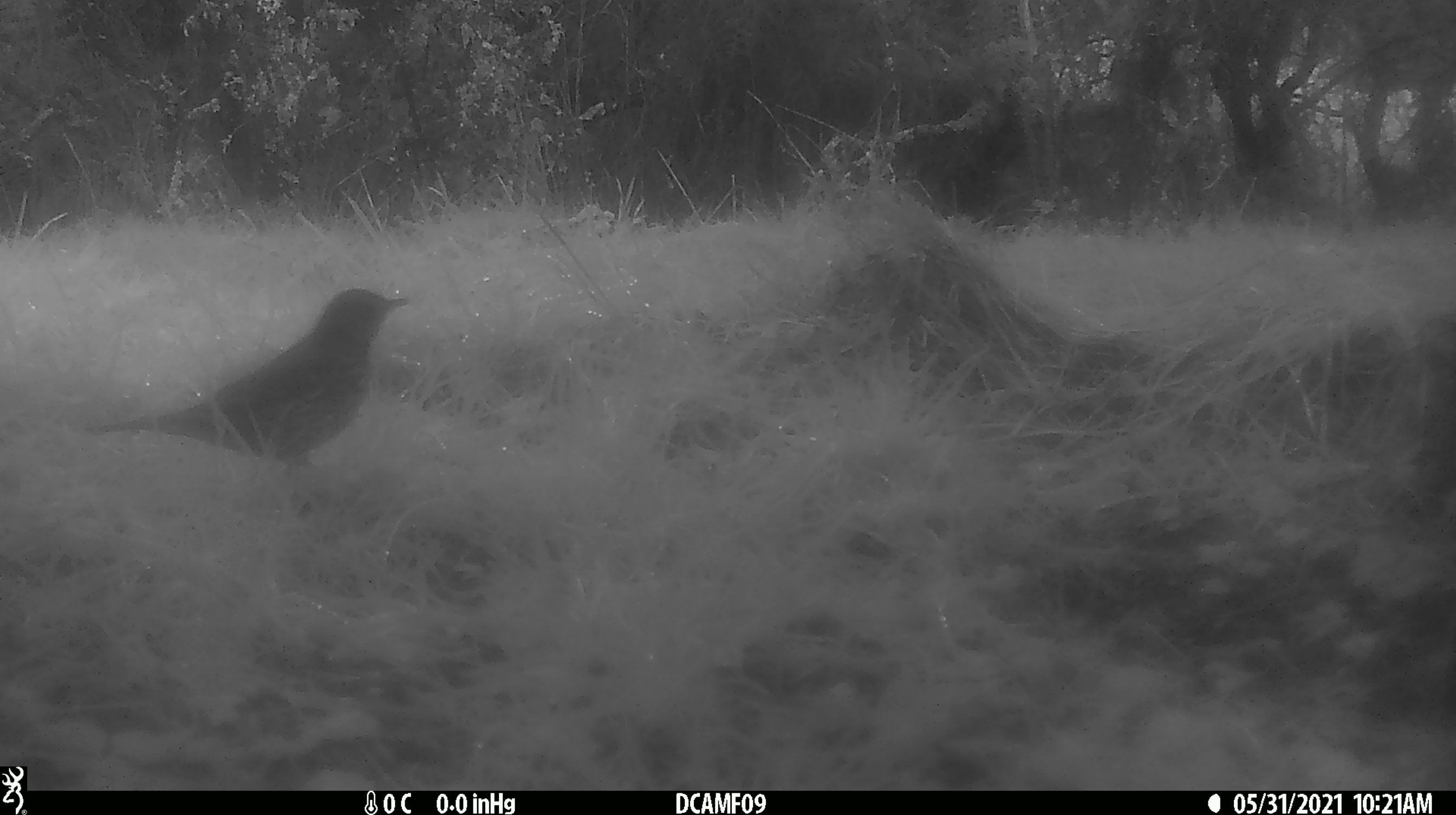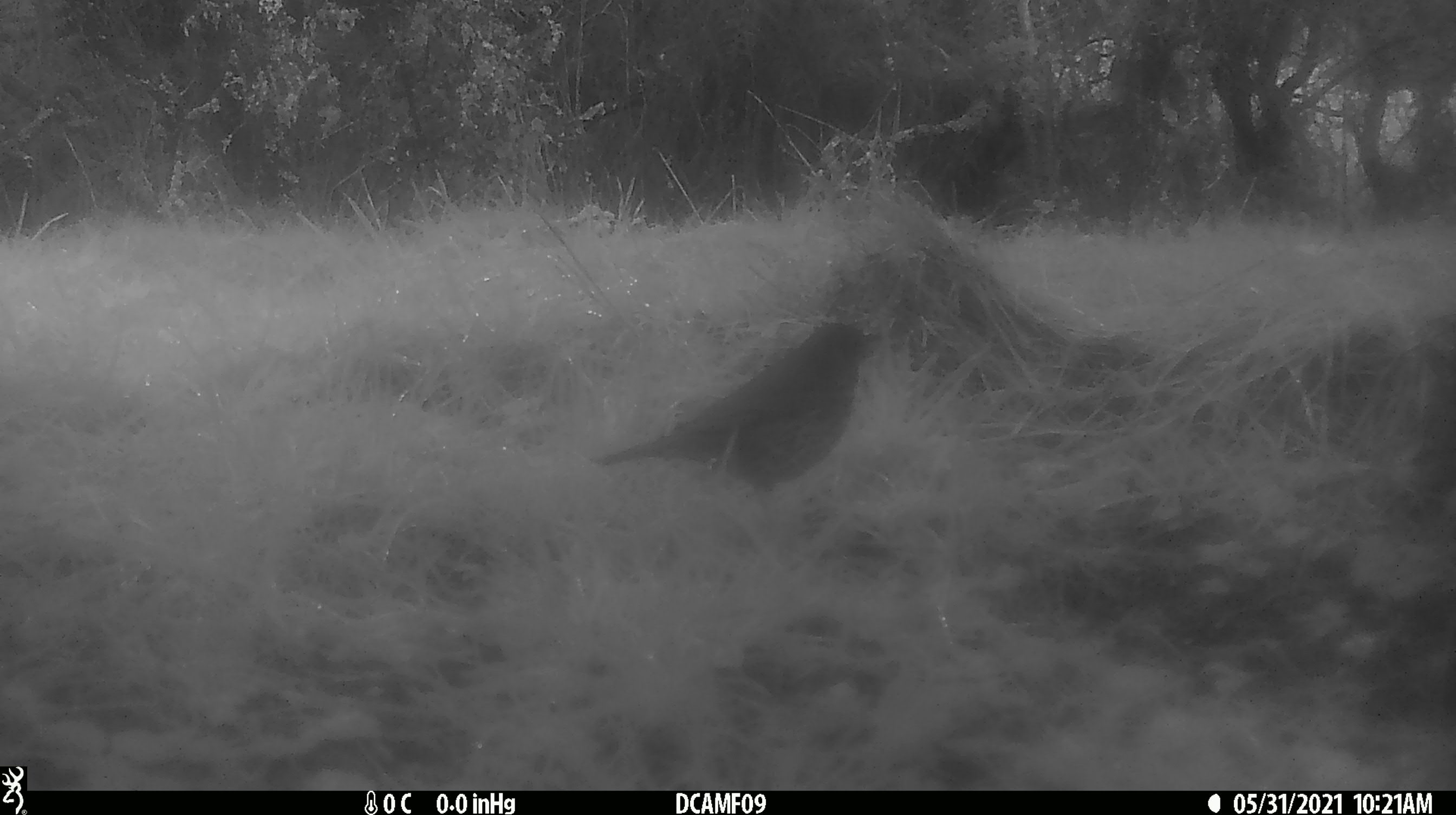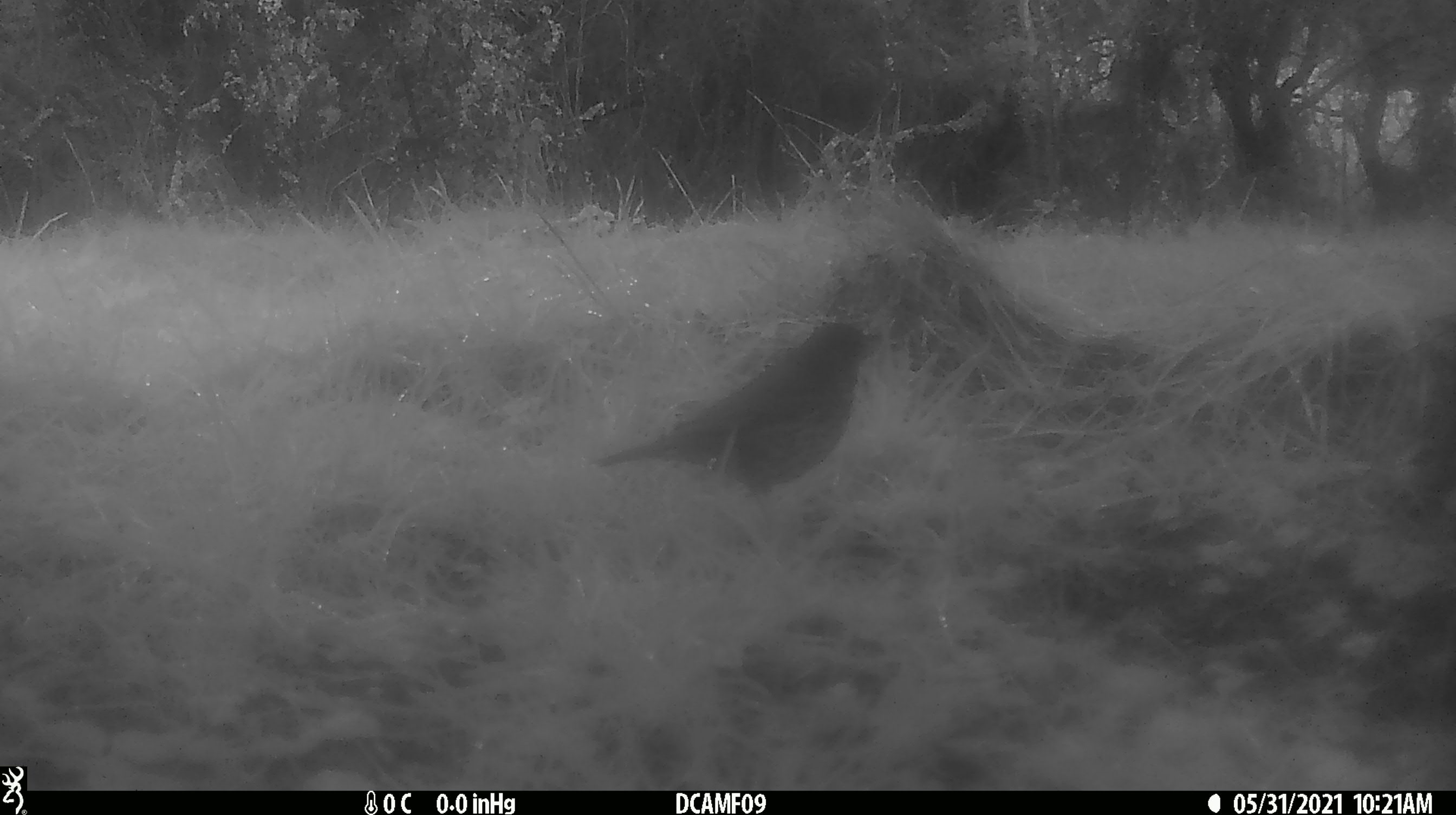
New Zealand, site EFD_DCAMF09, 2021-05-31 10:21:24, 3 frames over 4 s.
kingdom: Animalia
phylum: Chordata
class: Aves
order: Passeriformes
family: Turdidae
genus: Turdus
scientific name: Turdus philomelos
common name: song thrush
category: thrush